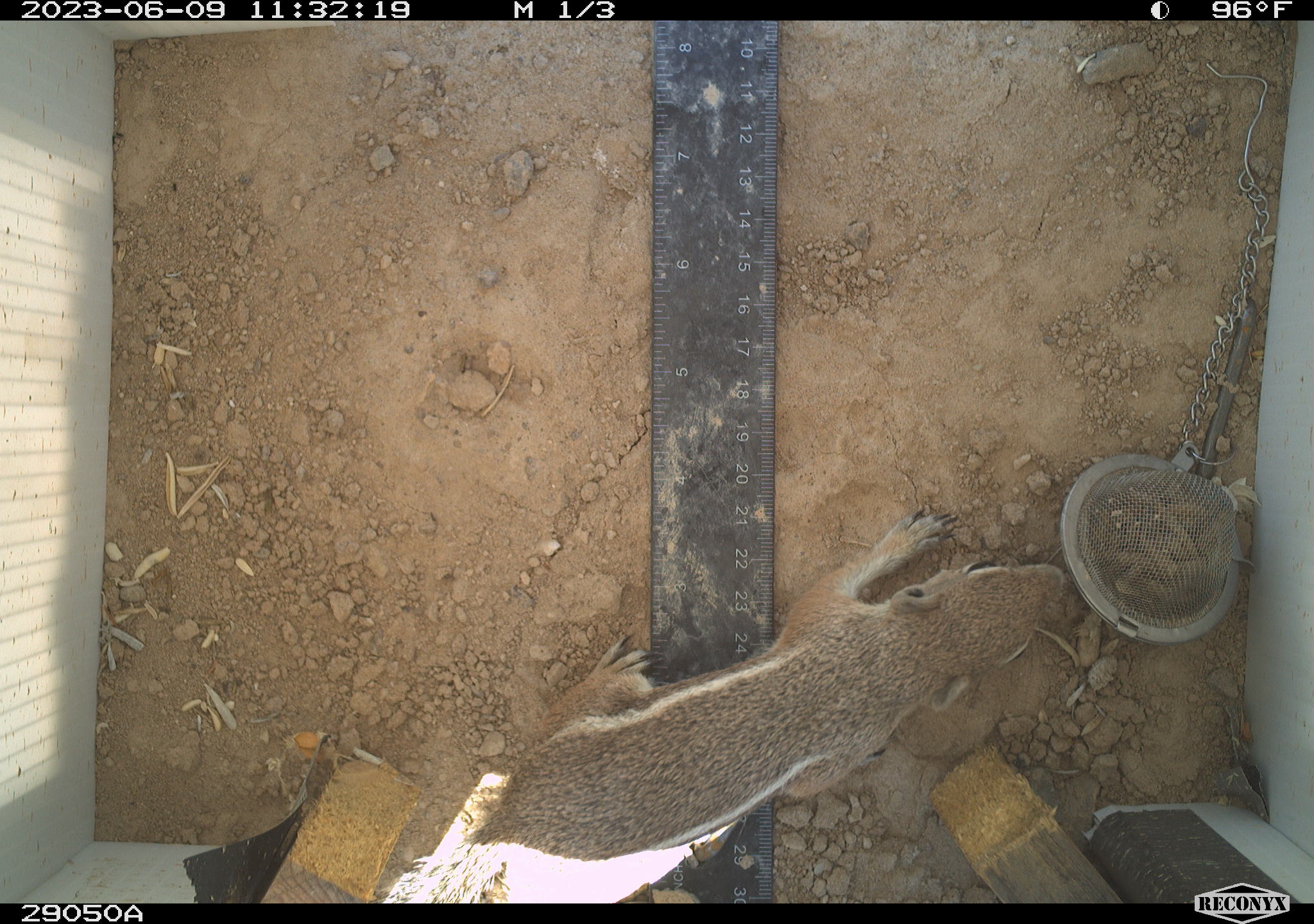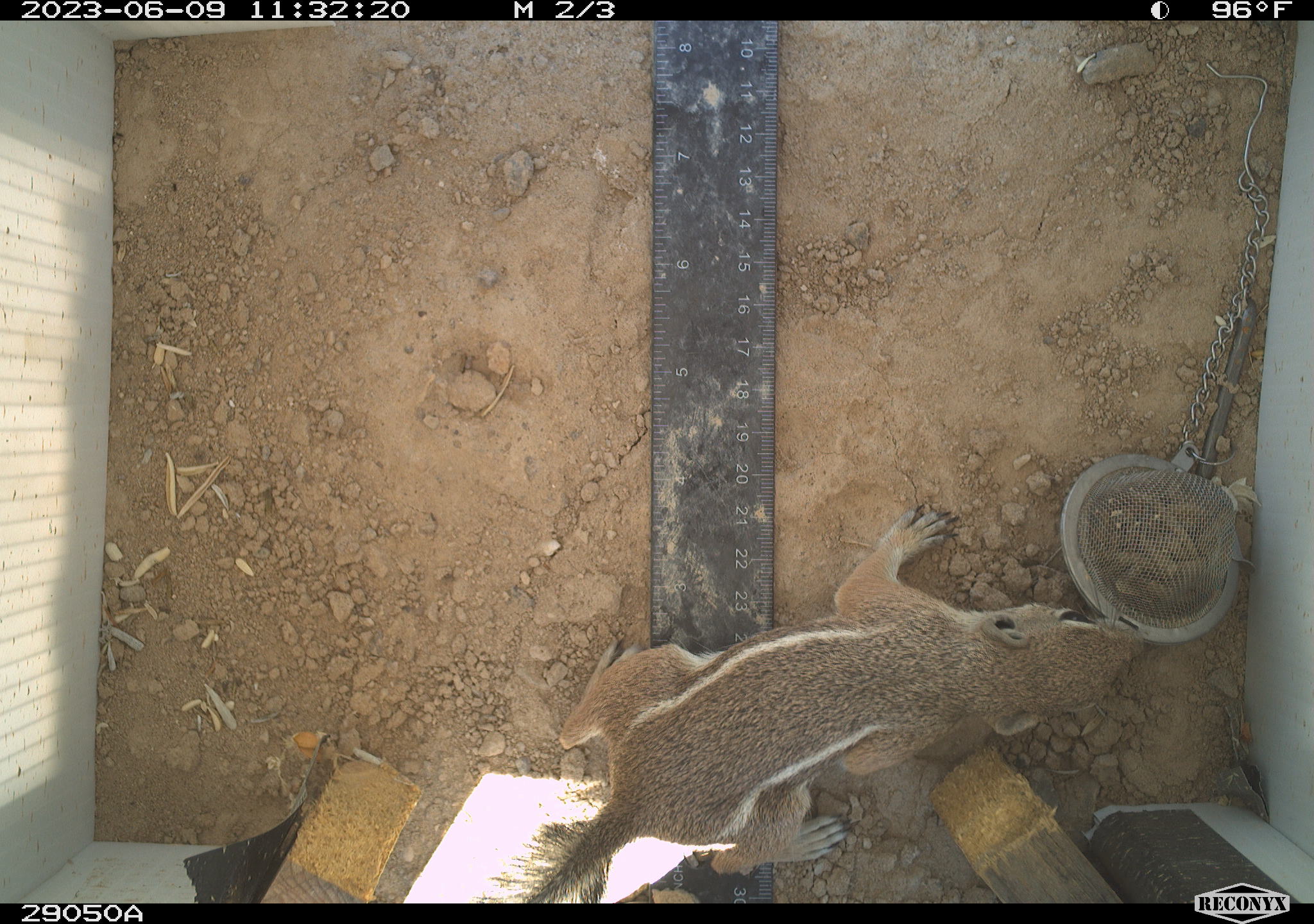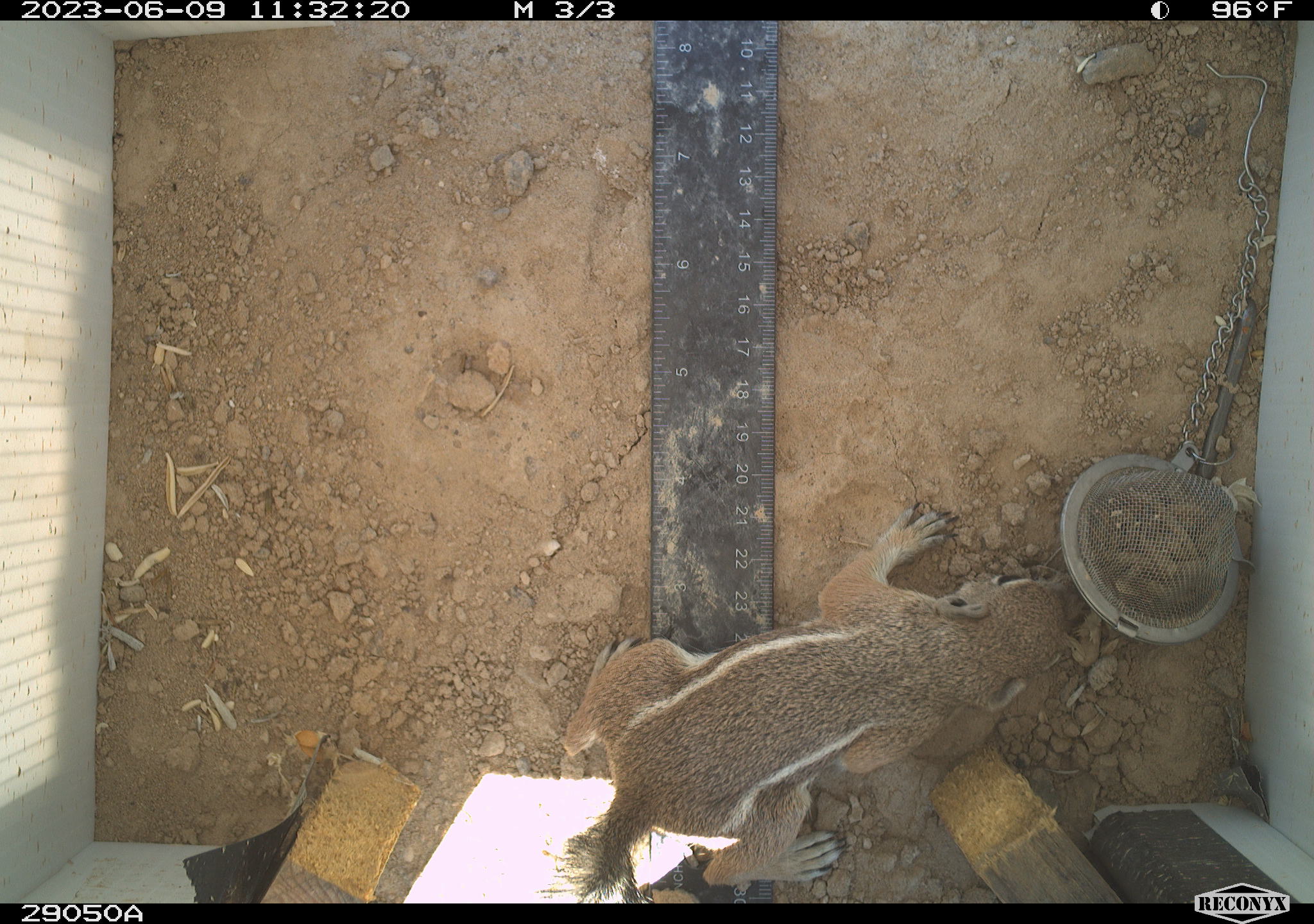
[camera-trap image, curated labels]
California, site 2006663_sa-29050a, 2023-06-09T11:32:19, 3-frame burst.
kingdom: Animalia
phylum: Chordata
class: Mammalia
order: Rodentia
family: Sciuridae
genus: Ammospermophilus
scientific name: Ammospermophilus leucurus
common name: white-tailed antelope squirrel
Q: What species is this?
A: White-tailed antelope squirrel (Ammospermophilus leucurus).